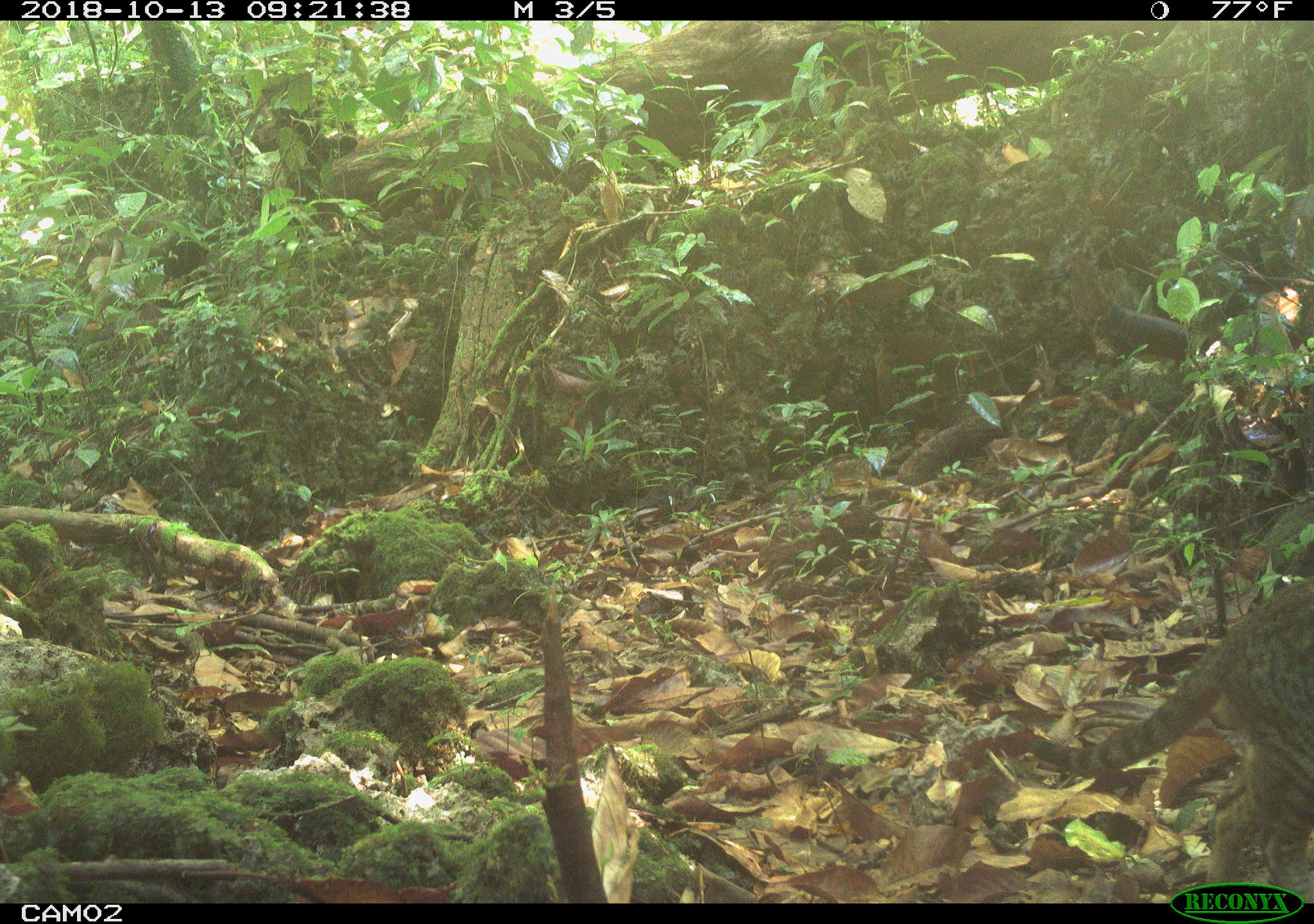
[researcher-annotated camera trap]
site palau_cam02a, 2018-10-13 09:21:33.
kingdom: Animalia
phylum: Chordata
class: Mammalia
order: Carnivora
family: Felidae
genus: Felis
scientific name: Felis catus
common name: cat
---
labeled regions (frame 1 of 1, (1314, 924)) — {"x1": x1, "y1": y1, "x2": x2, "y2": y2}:
cat: {"x1": 1077, "y1": 576, "x2": 1314, "y2": 896}